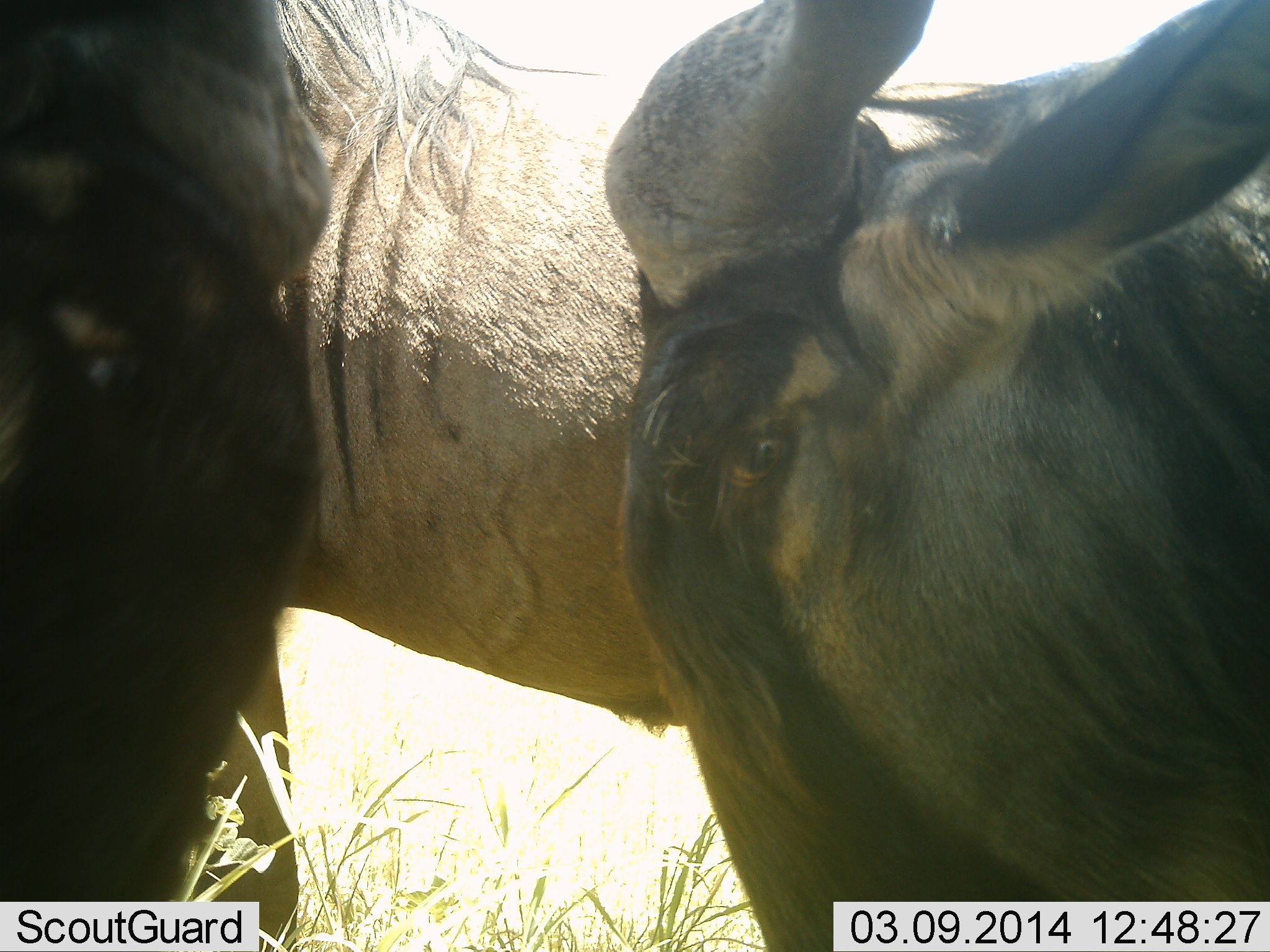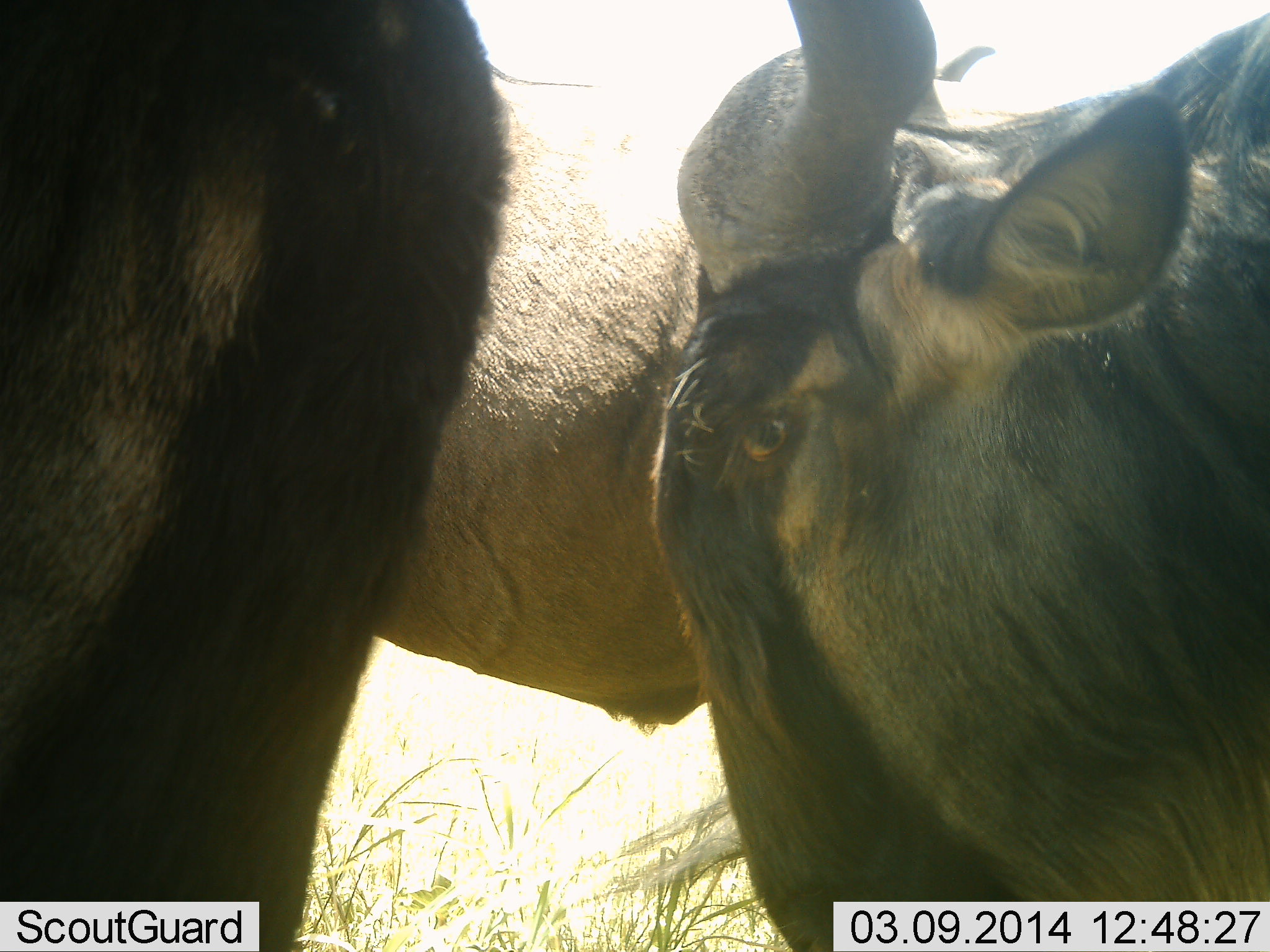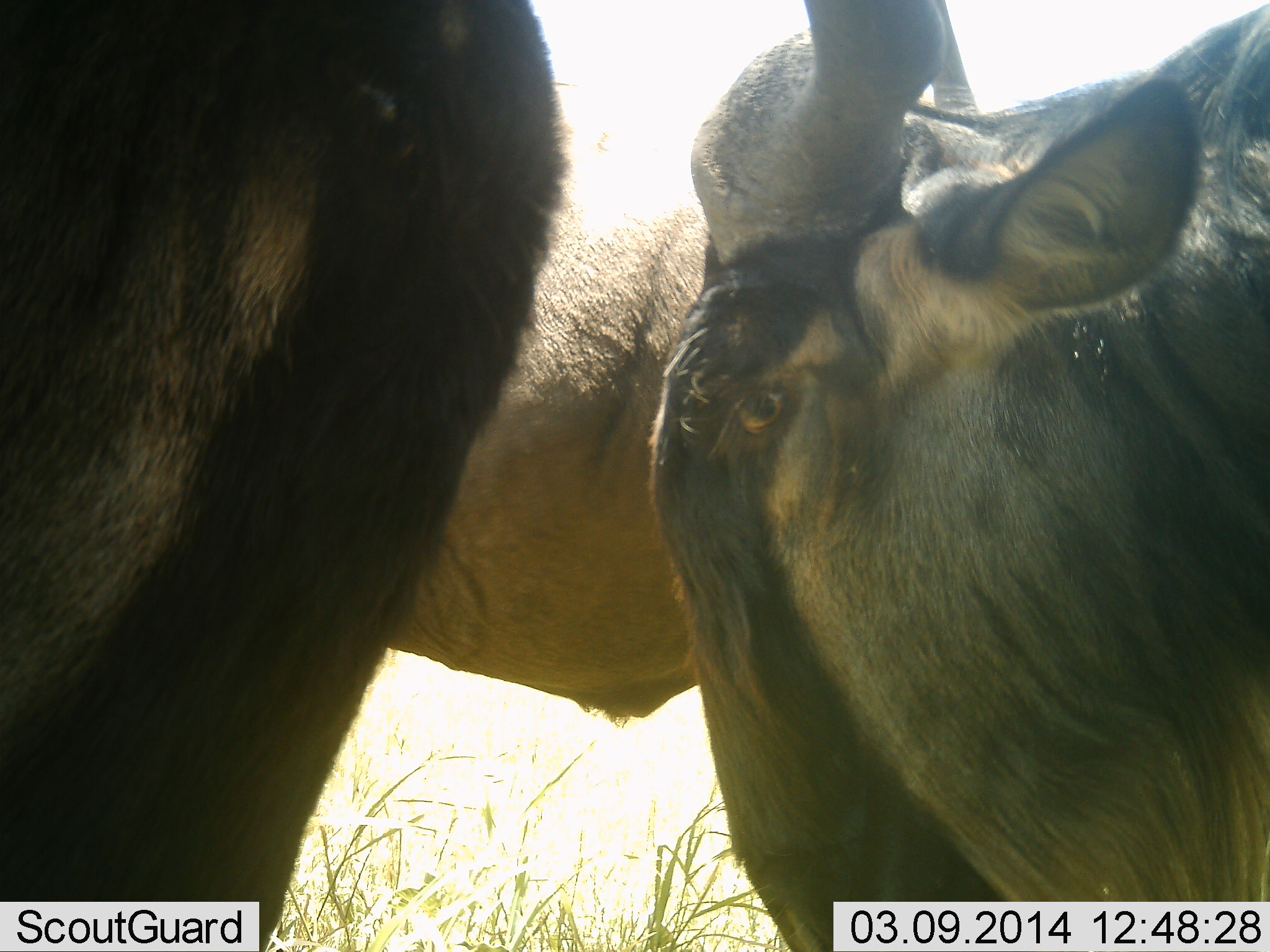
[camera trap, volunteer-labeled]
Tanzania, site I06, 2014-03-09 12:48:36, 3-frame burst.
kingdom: Animalia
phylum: Chordata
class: Mammalia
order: Artiodactyla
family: Bovidae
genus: Connochaetes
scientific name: Connochaetes taurinus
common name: blue wildebeest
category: wildebeest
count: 3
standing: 80%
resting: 20%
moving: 10%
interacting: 10%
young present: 0%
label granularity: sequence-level